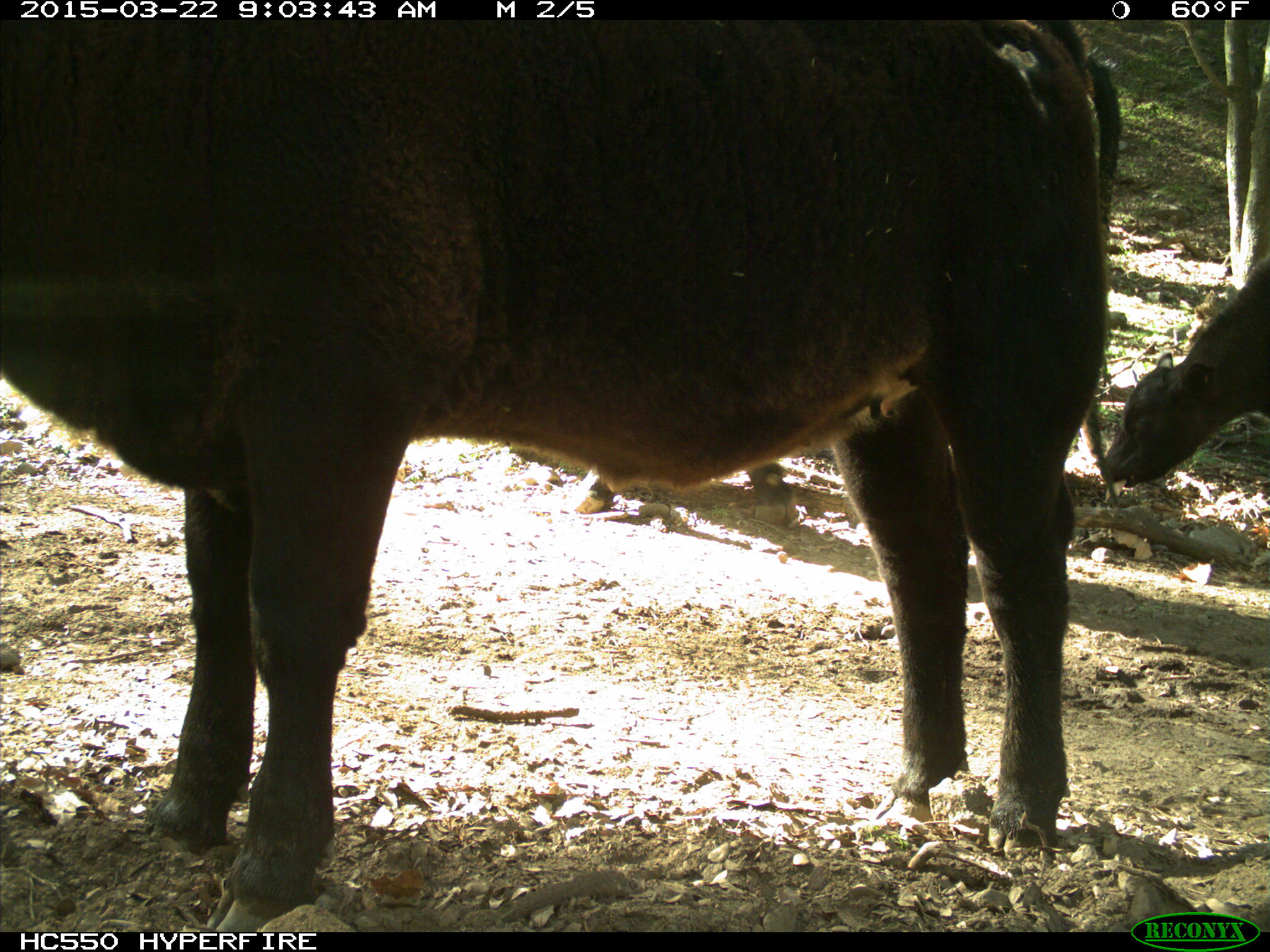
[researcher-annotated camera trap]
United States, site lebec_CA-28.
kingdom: Animalia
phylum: Chordata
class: Mammalia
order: Artiodactyla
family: Bovidae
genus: Bos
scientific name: Bos taurus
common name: domestic cow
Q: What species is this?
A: Bos taurus (domestic cow).